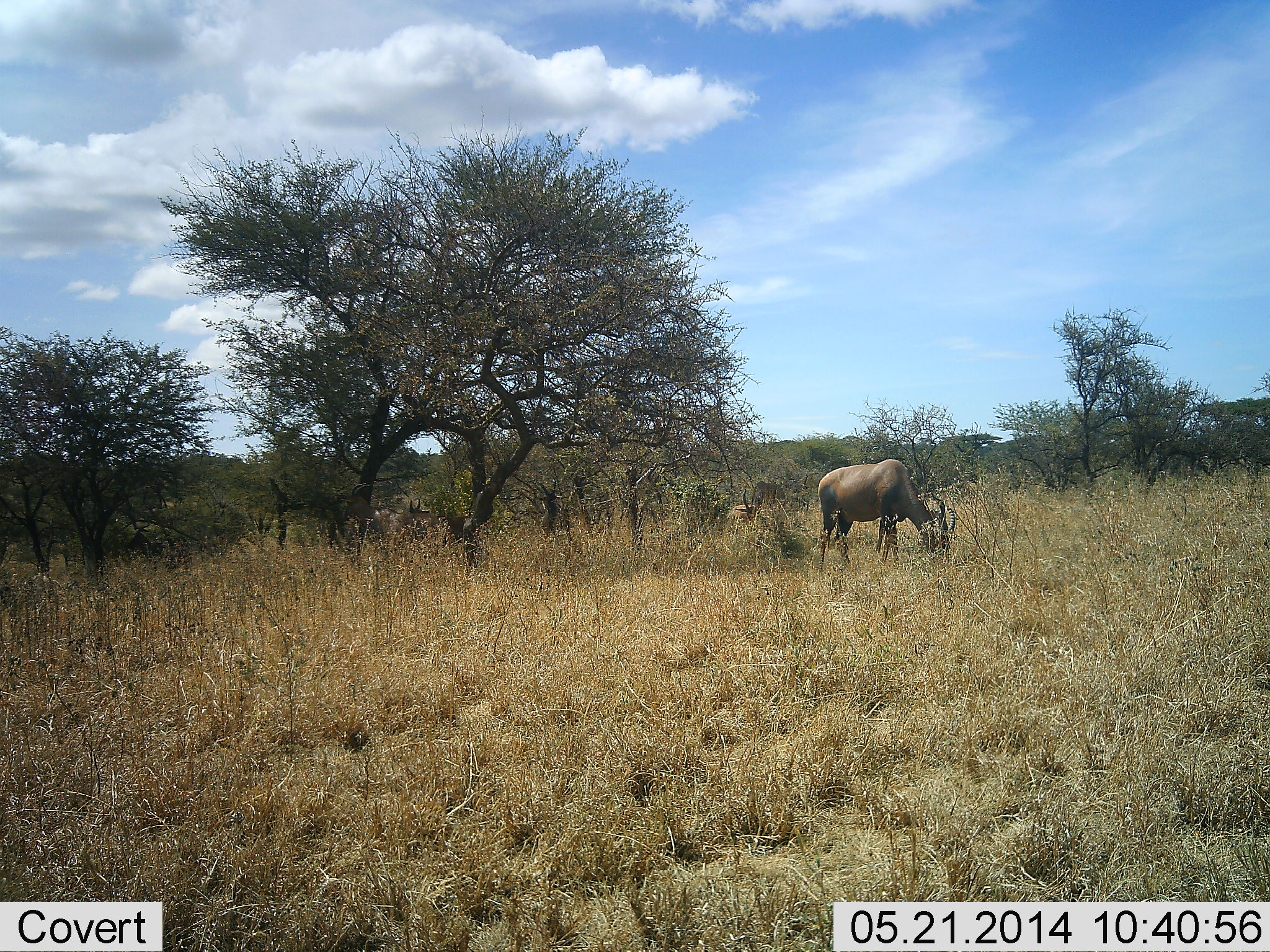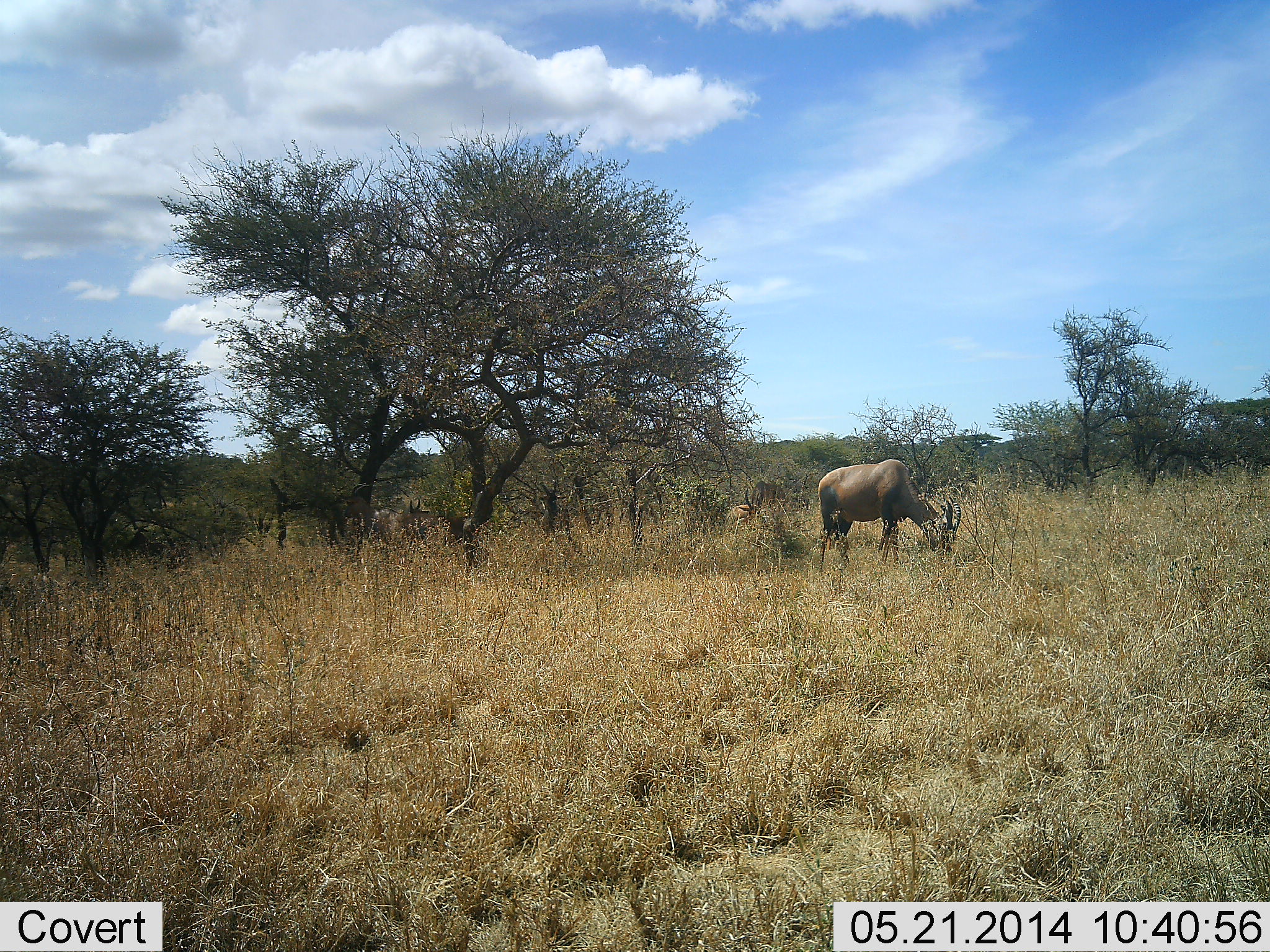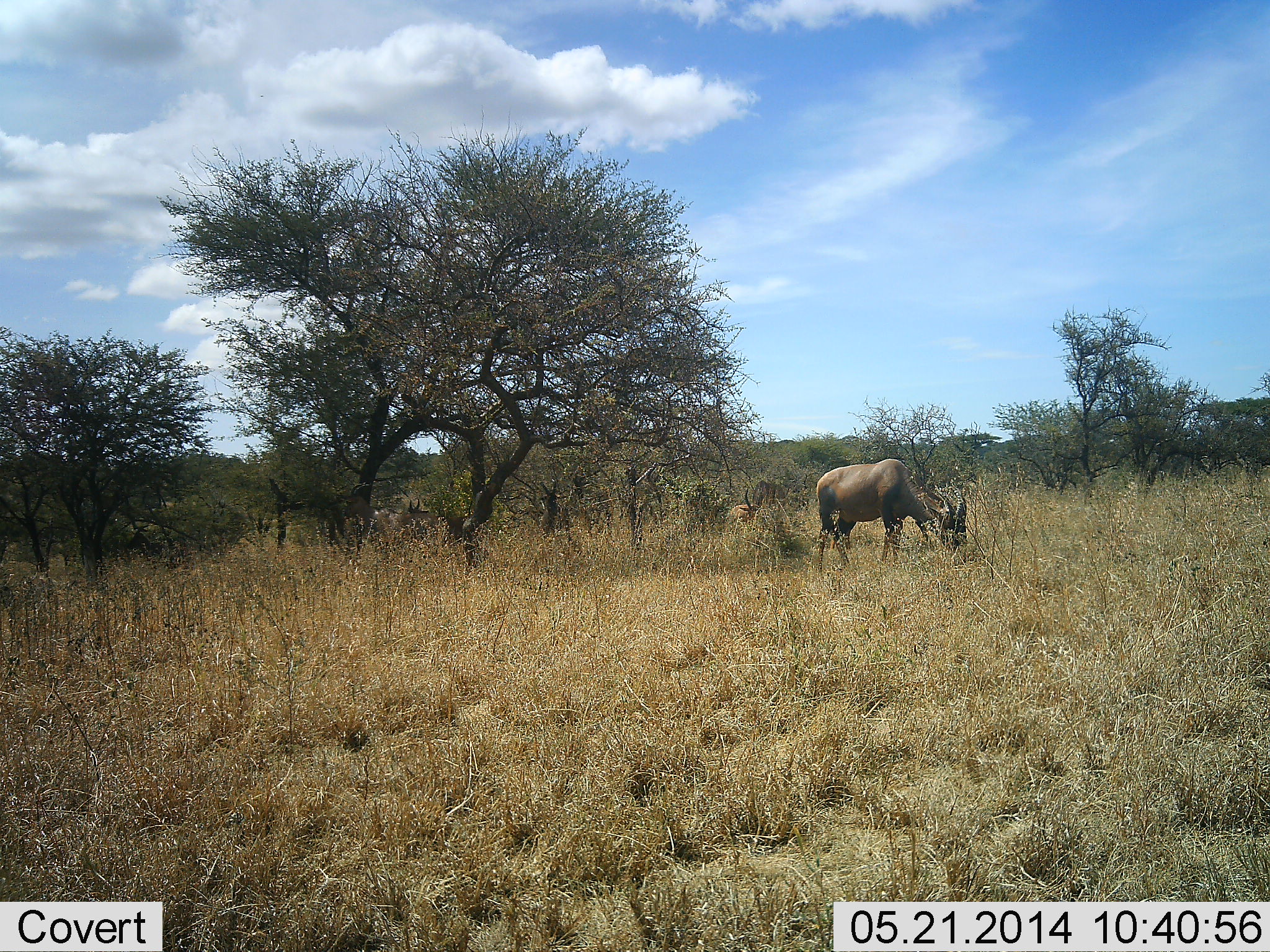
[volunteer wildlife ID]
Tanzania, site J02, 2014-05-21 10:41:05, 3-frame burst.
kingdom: Animalia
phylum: Chordata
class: Mammalia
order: Artiodactyla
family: Bovidae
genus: Damaliscus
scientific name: Damaliscus lunatus jimela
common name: topi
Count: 1.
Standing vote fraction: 19%.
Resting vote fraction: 3%.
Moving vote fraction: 0%.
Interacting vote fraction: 0%.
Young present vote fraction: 0%.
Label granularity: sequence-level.